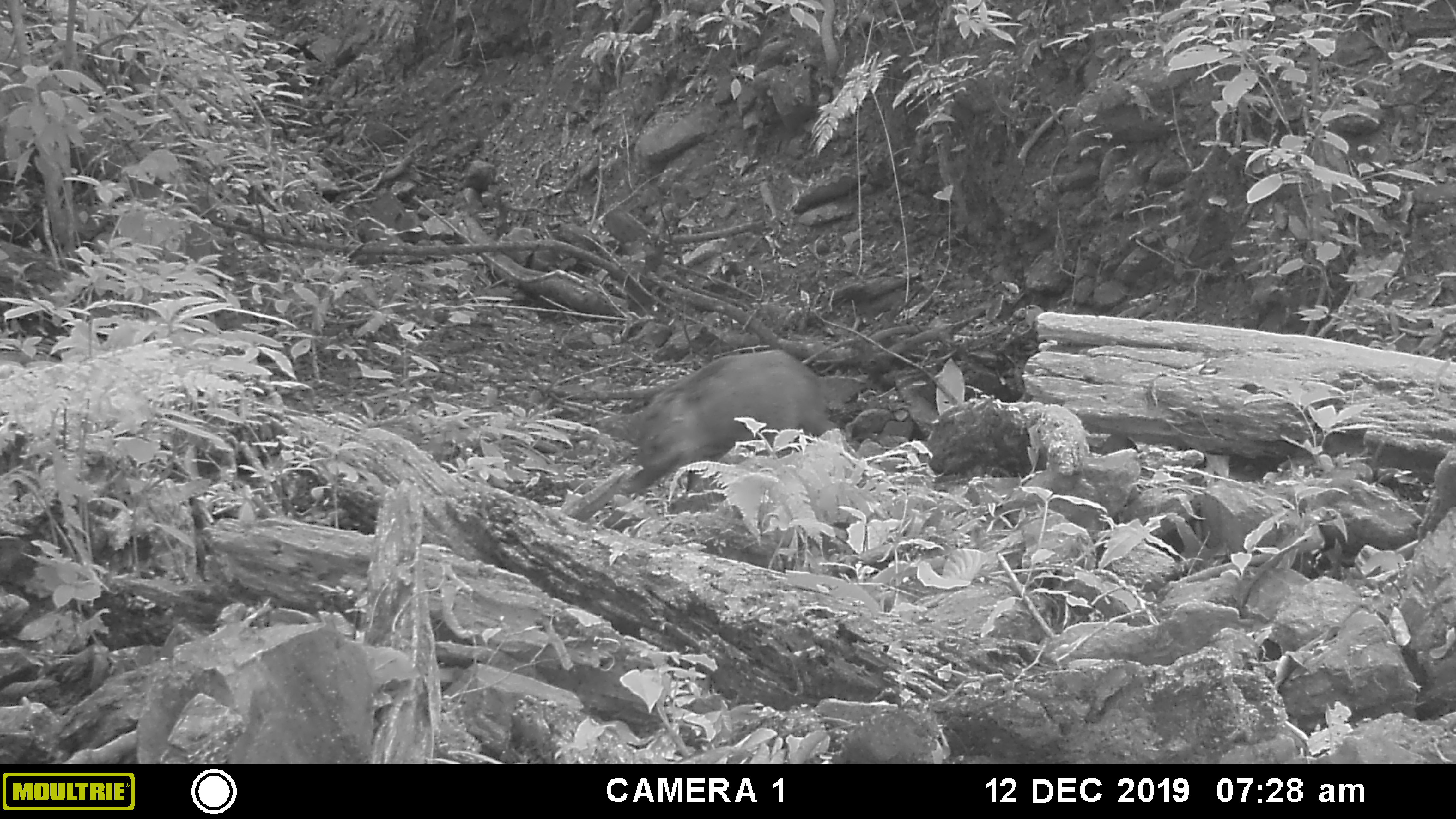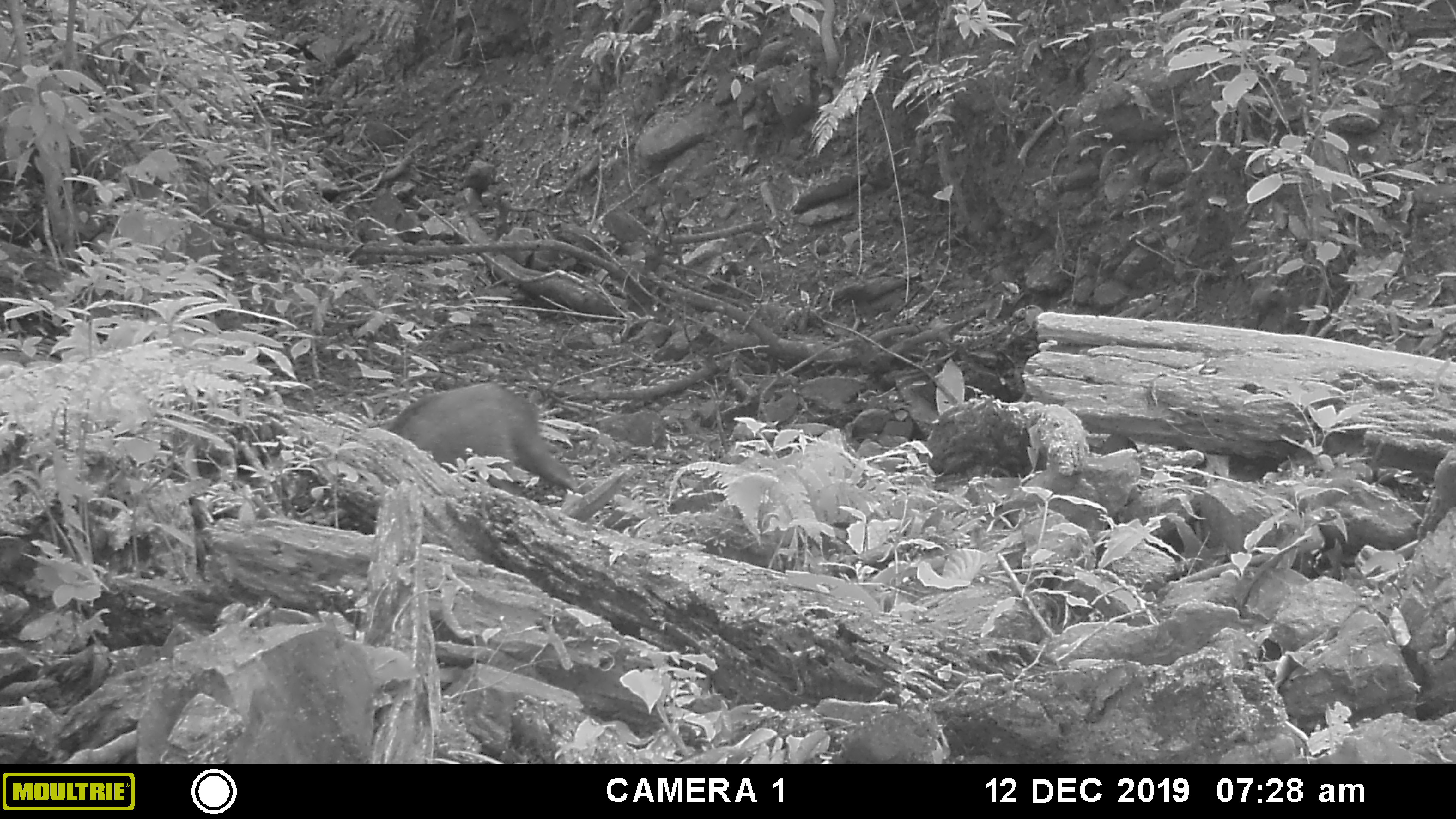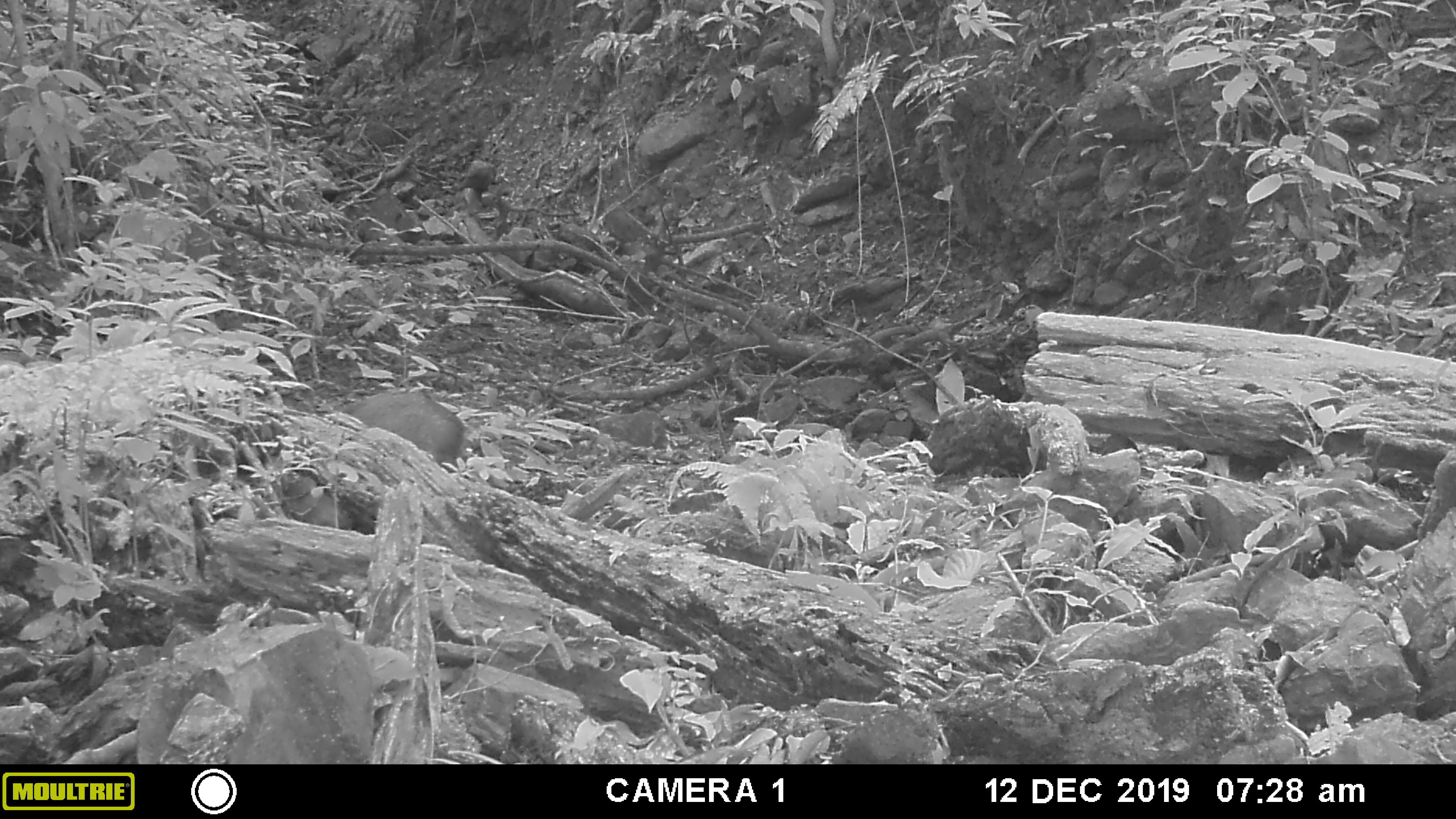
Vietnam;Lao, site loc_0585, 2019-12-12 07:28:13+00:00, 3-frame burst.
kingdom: Animalia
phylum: Chordata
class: Mammalia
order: Artiodactyla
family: Suidae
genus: Sus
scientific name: Sus scrofa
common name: eurasian wild pig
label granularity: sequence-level